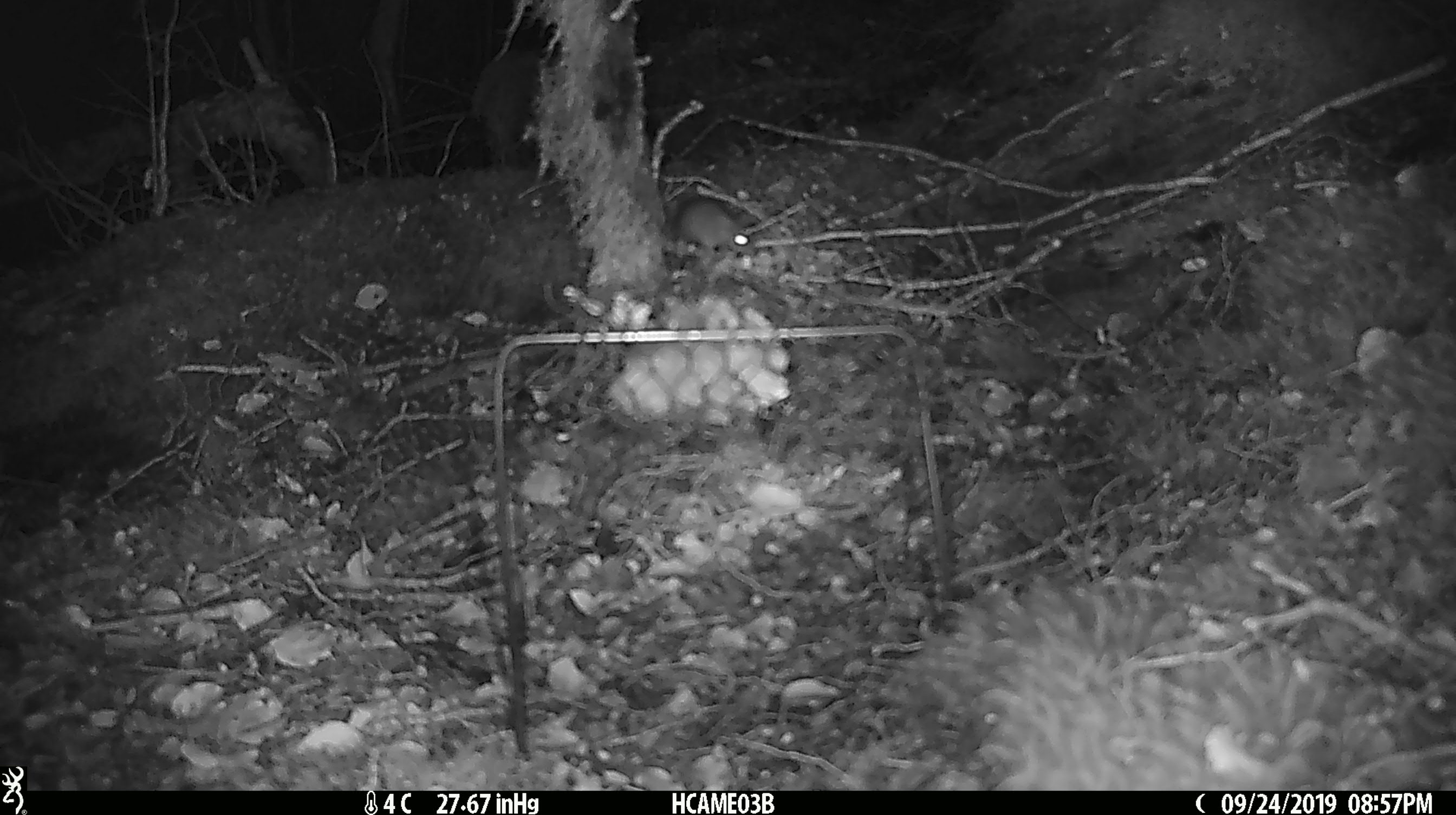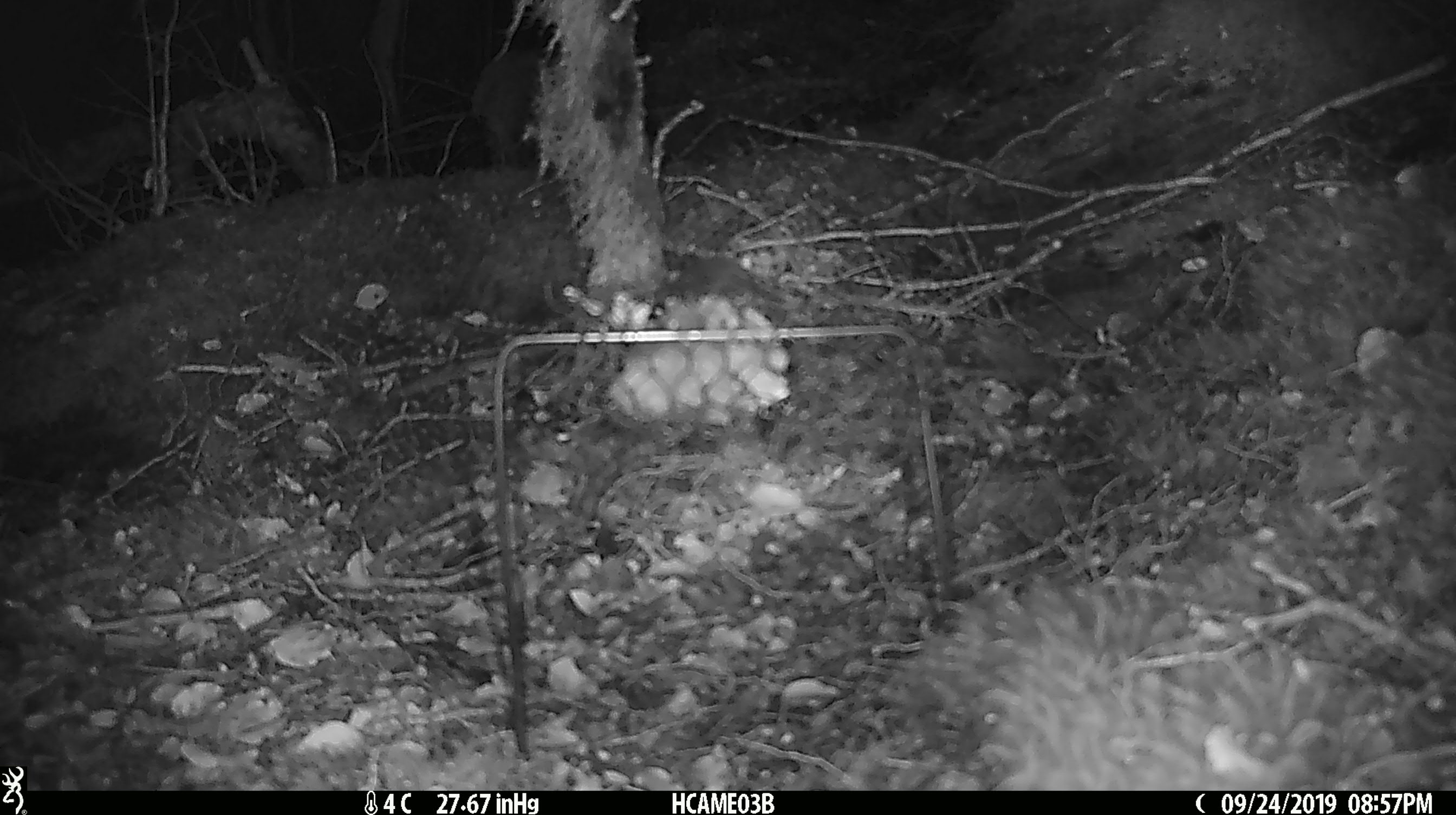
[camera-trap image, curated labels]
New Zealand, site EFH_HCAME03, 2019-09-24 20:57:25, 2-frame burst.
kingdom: Animalia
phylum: Chordata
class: Mammalia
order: Rodentia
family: Muridae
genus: Mus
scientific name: Mus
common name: mouse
Mouse (Mus).